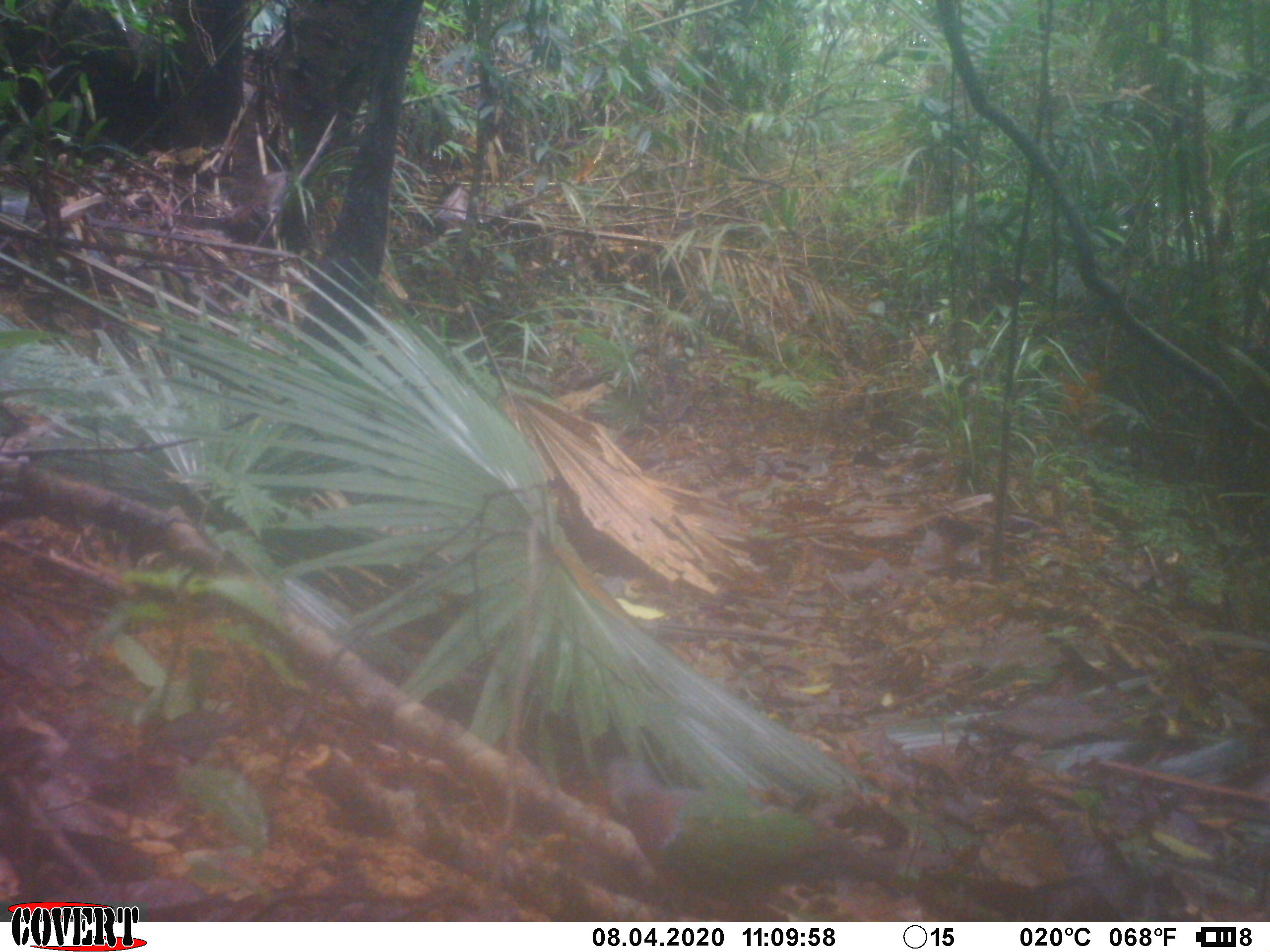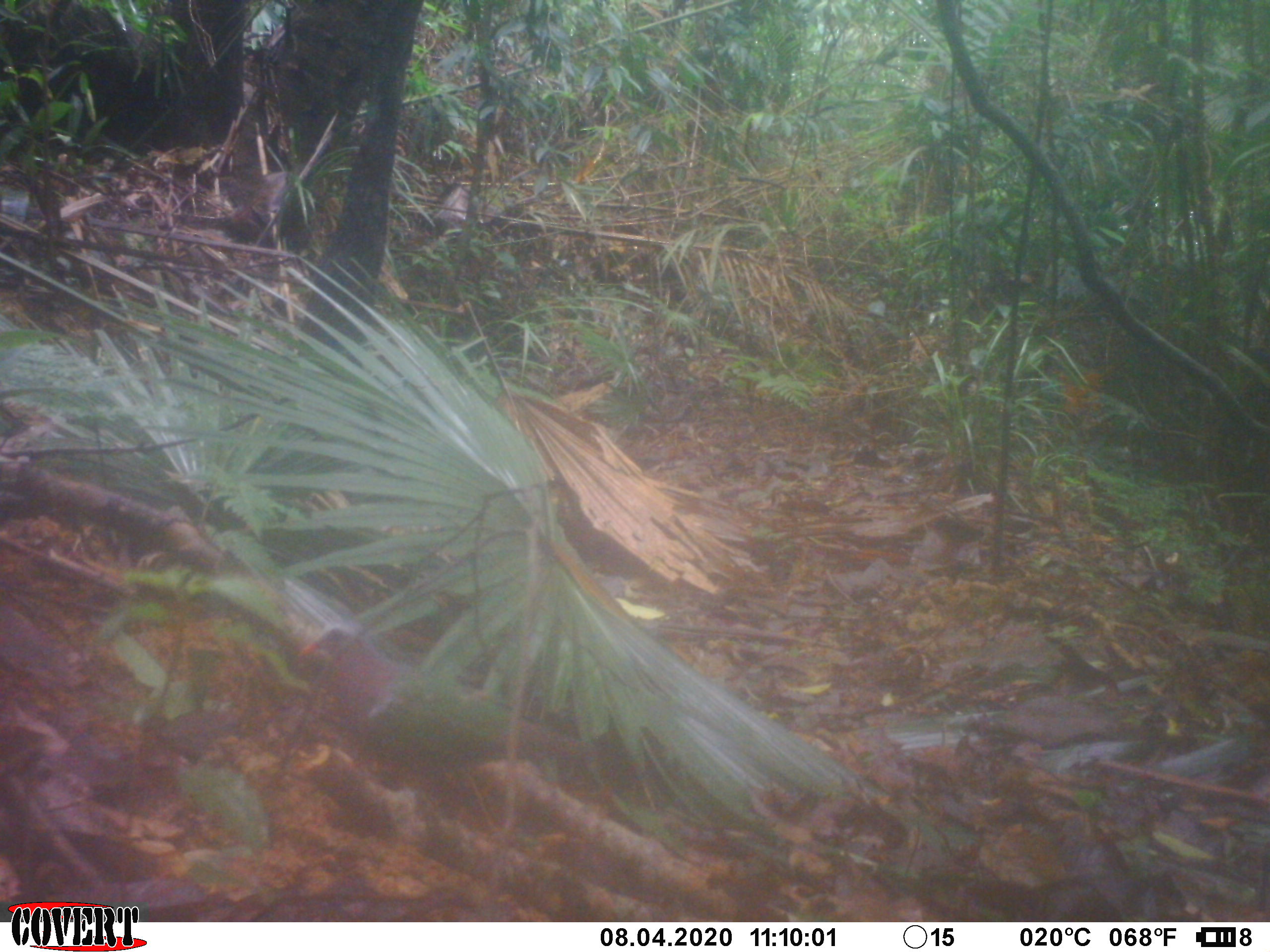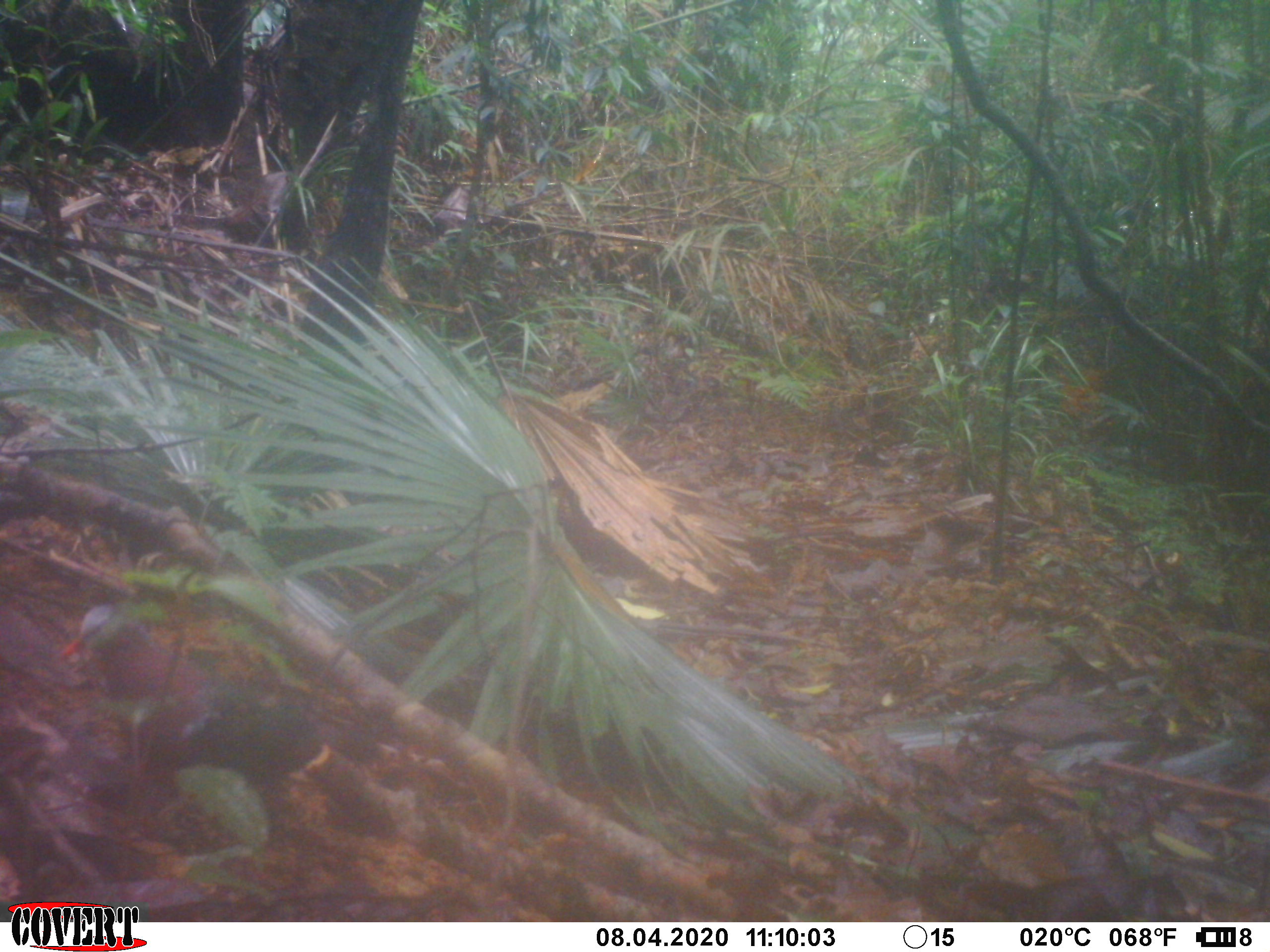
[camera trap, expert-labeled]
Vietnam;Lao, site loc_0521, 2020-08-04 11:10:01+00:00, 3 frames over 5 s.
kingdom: Animalia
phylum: Chordata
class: Aves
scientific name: Aves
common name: bird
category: unidentified bird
Unidentified bird (bird) (Aves). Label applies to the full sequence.